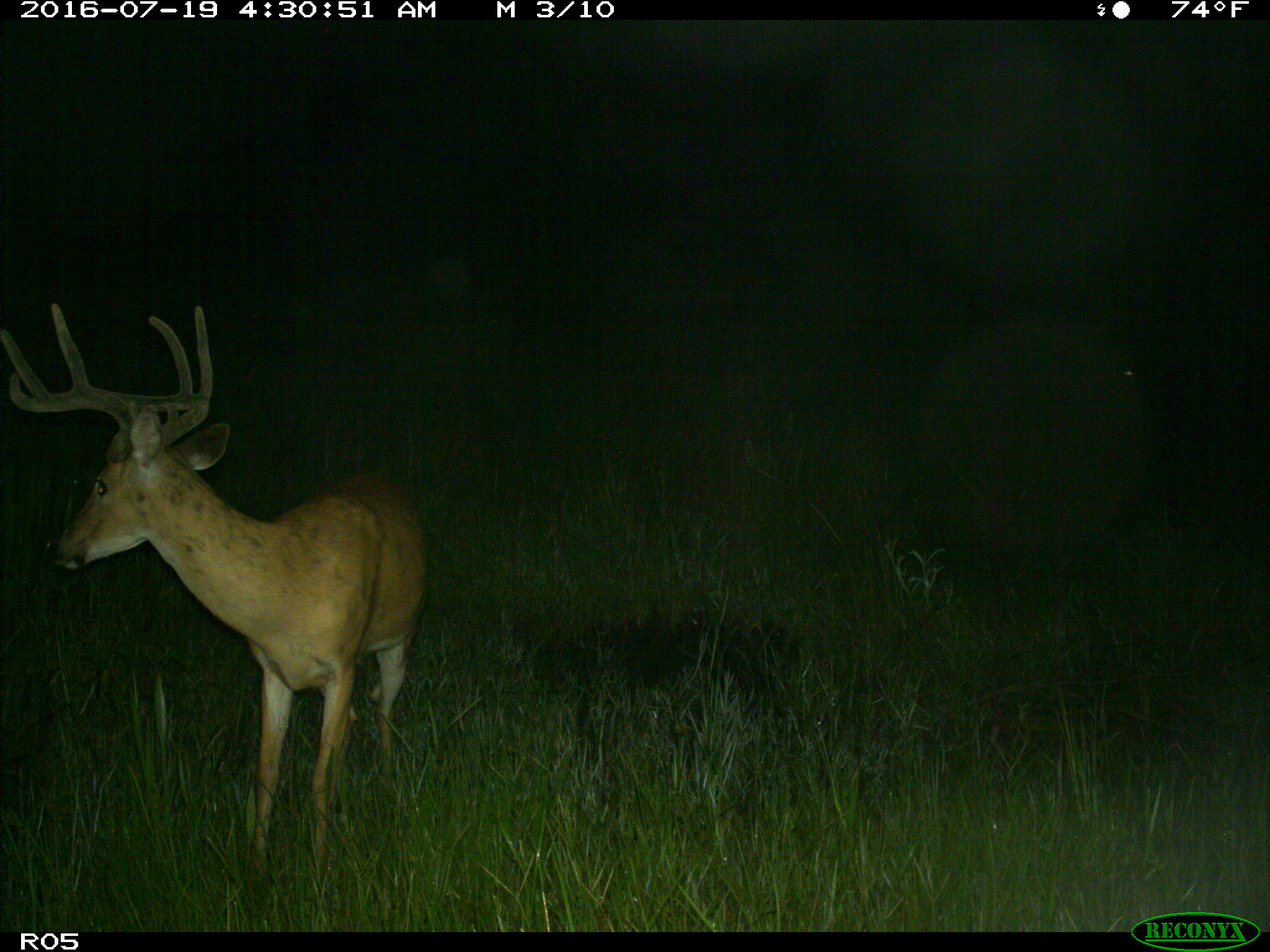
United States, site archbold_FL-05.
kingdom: Animalia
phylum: Chordata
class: Mammalia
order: Artiodactyla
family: Cervidae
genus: Odocoileus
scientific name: Odocoileus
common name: deer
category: unidentified deer